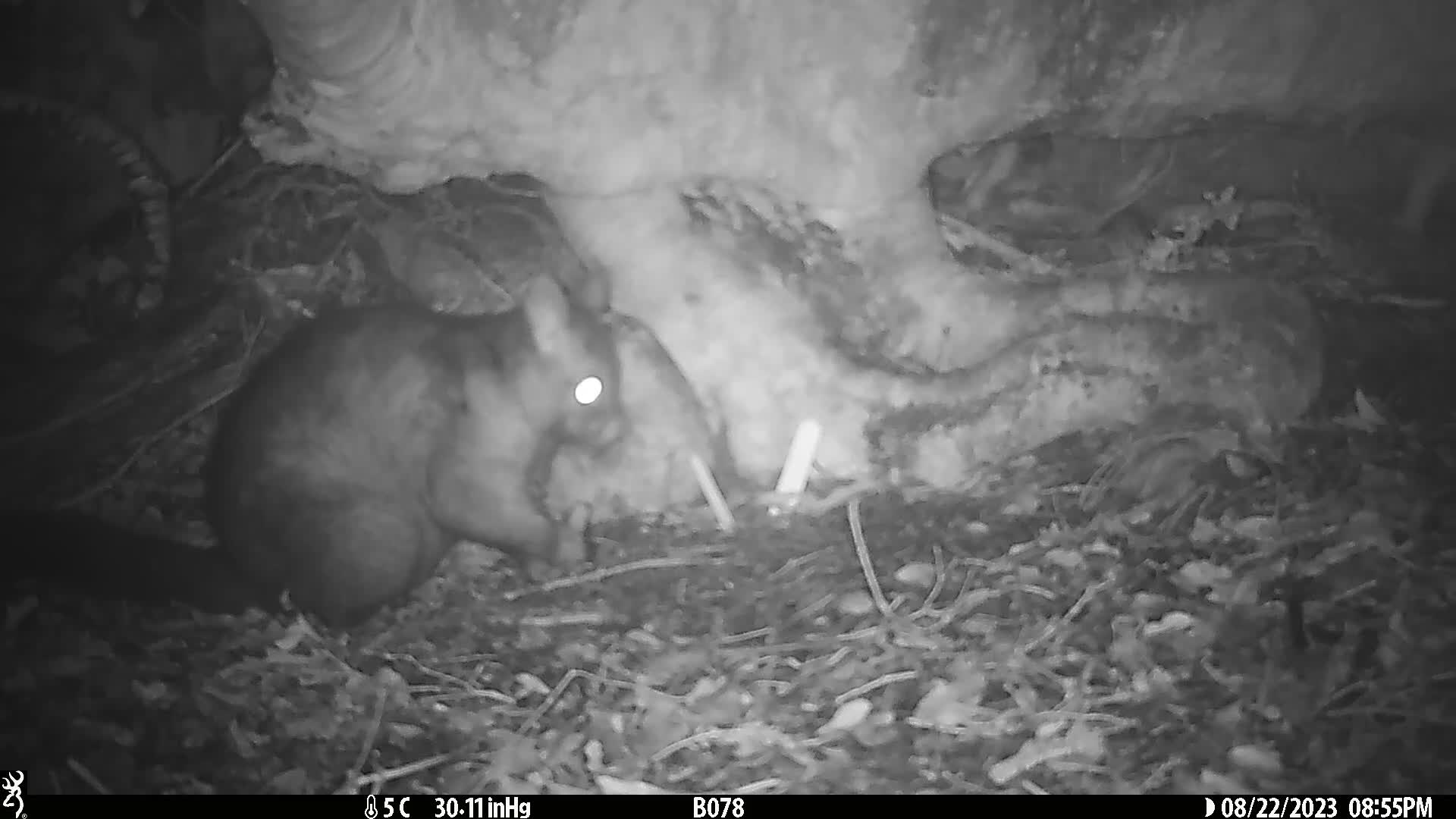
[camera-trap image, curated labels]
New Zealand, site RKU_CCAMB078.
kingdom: Animalia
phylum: Chordata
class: Mammalia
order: Diprotodontia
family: Phalangeridae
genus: Trichosurus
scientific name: Trichosurus vulpecula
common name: common brushtail possum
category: possum